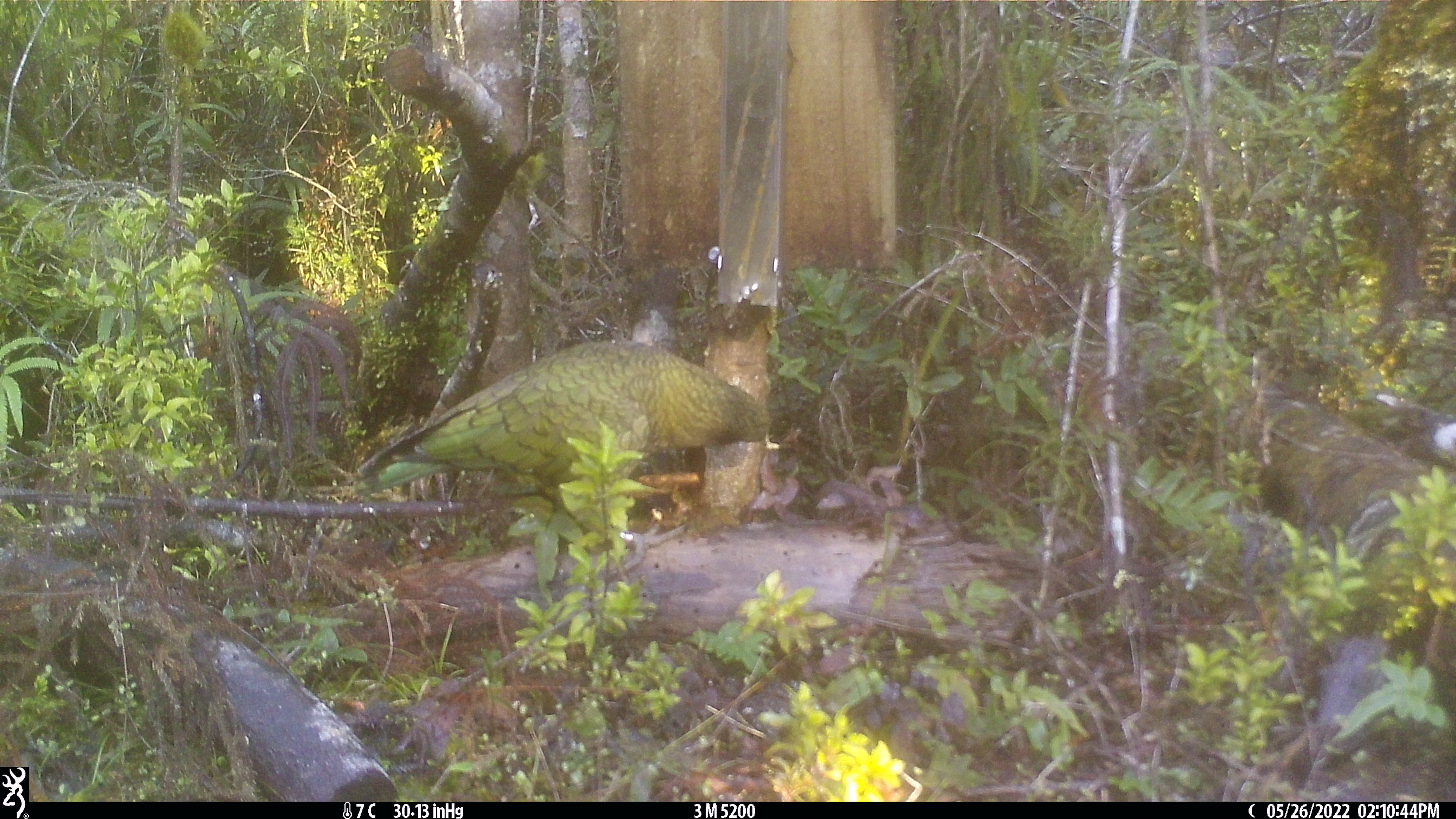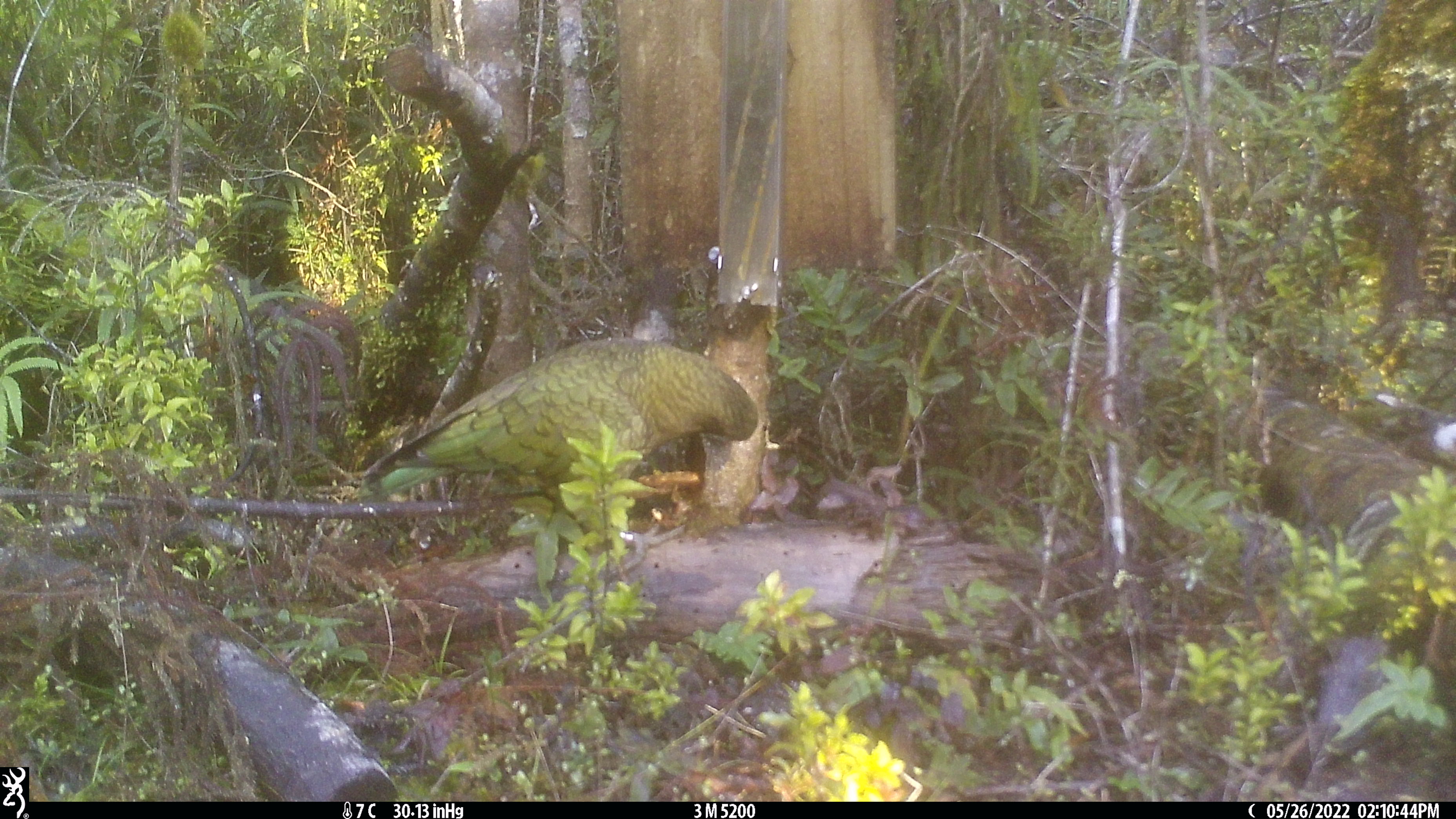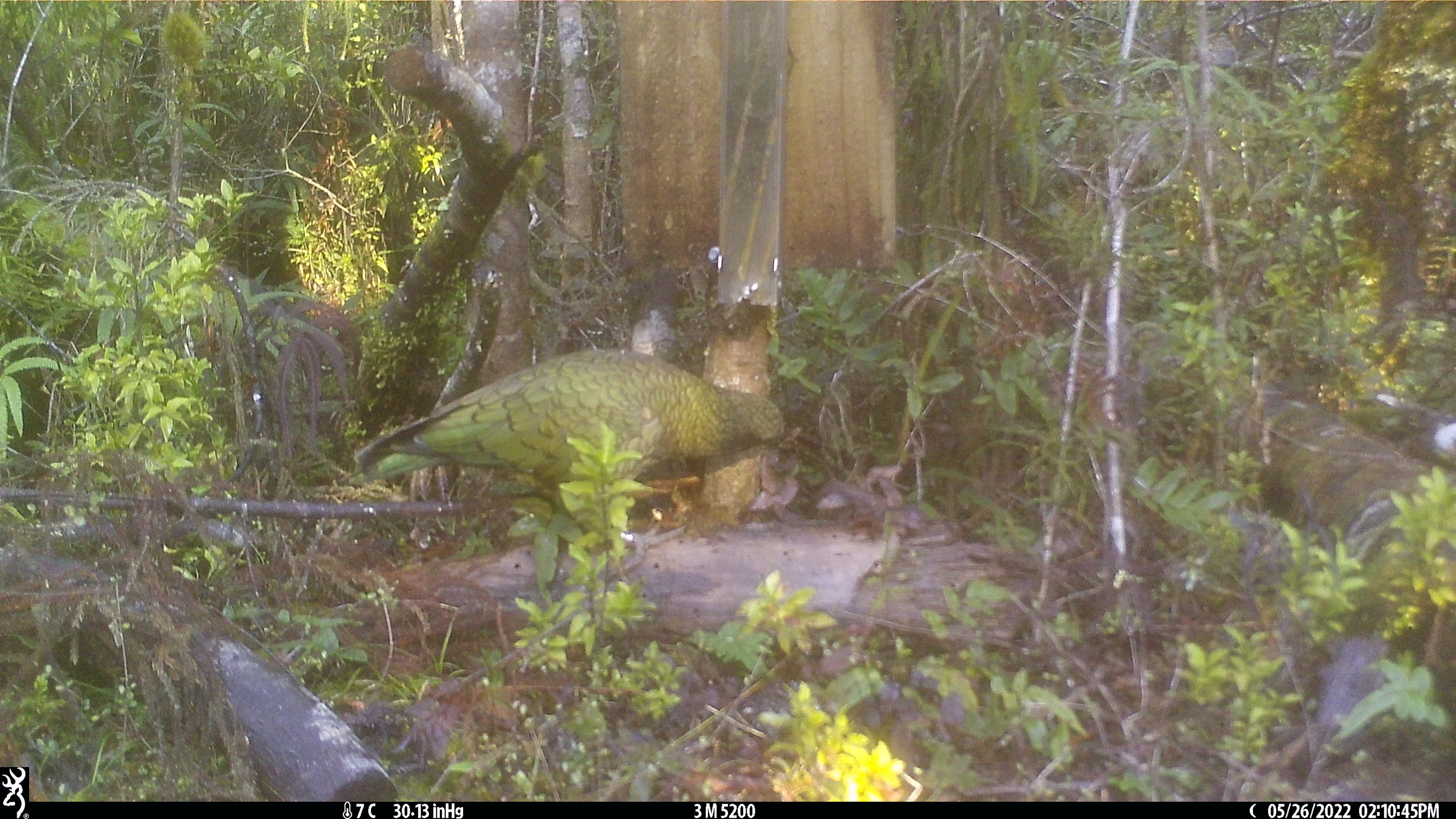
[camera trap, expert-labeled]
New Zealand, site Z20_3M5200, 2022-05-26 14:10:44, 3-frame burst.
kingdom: Animalia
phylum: Chordata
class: Aves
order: Psittaciformes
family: Strigopidae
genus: Nestor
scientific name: Nestor notabilis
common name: kea